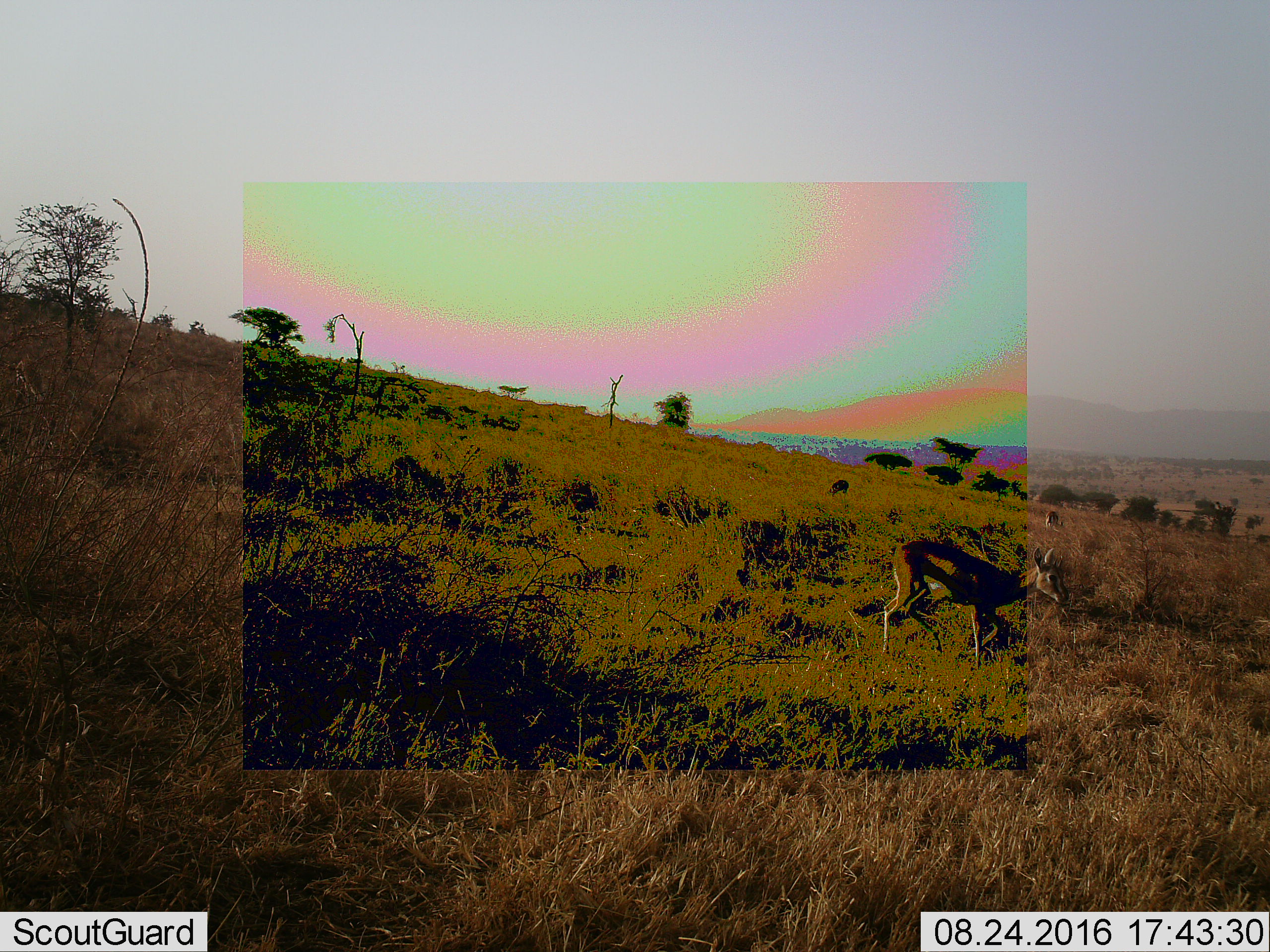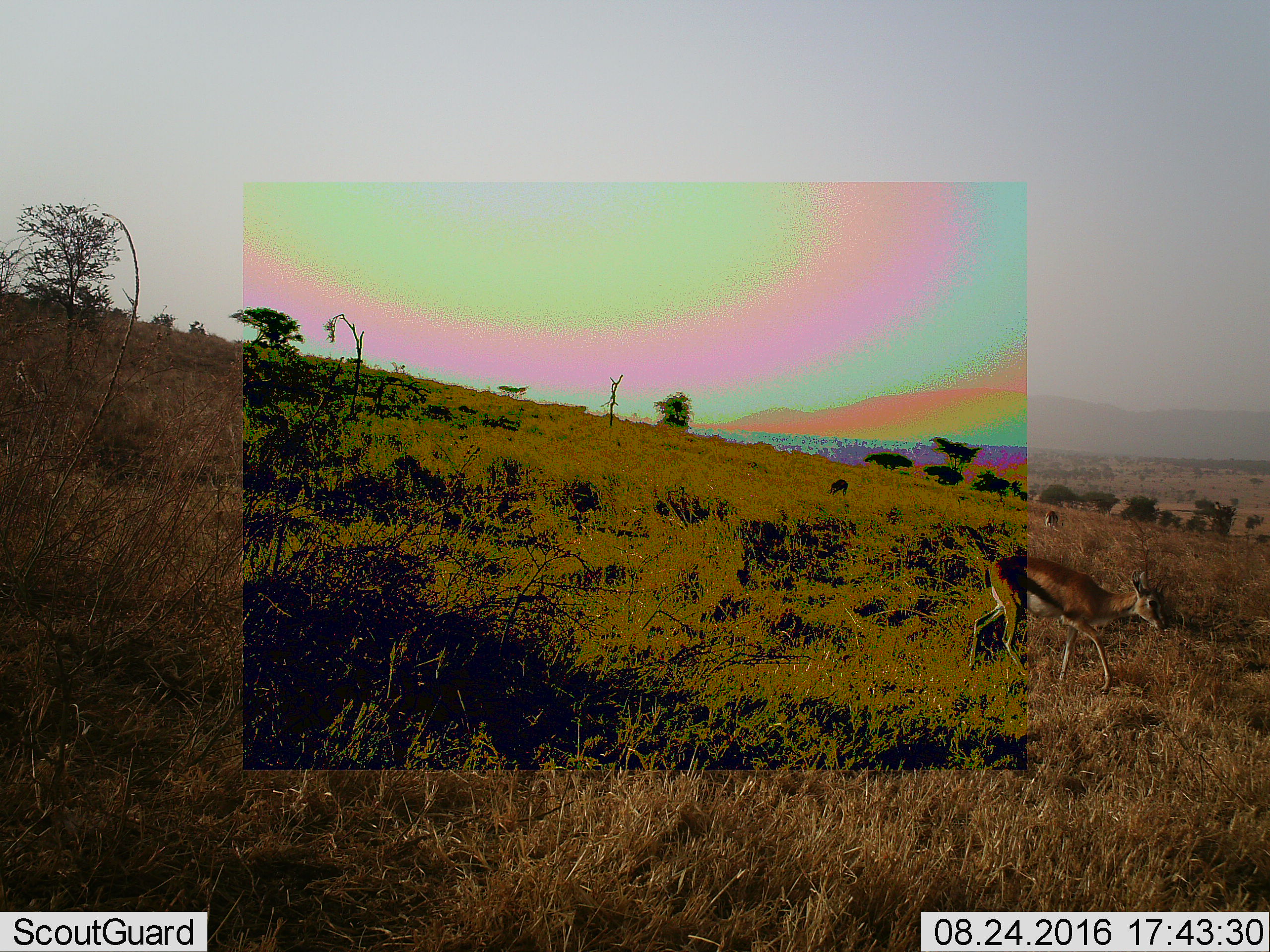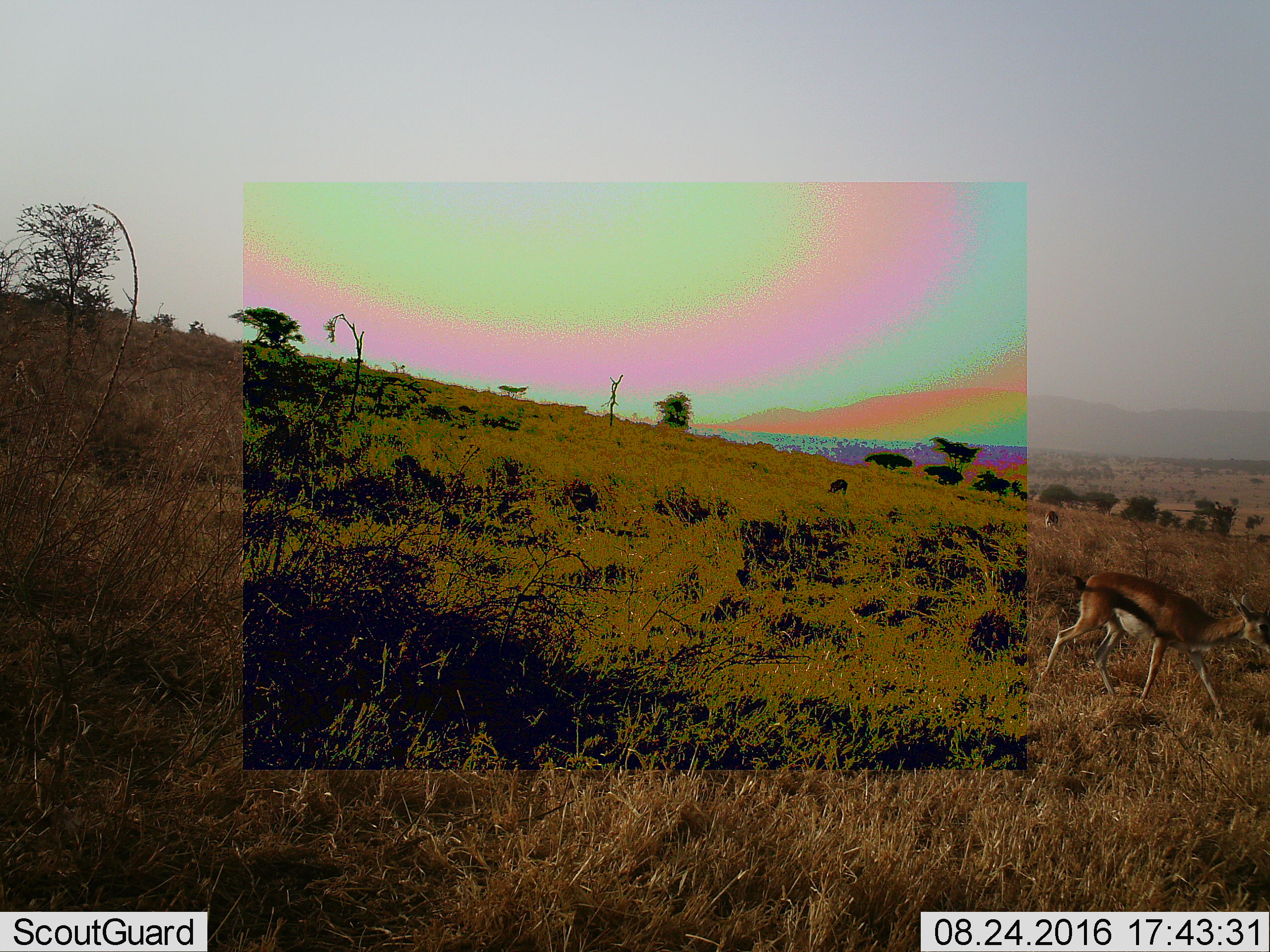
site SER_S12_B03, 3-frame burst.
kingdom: Animalia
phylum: Chordata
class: Mammalia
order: Artiodactyla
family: Bovidae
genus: Eudorcas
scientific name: Eudorcas thomsonii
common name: thomson's gazelle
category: gazellethomsons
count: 3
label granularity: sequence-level